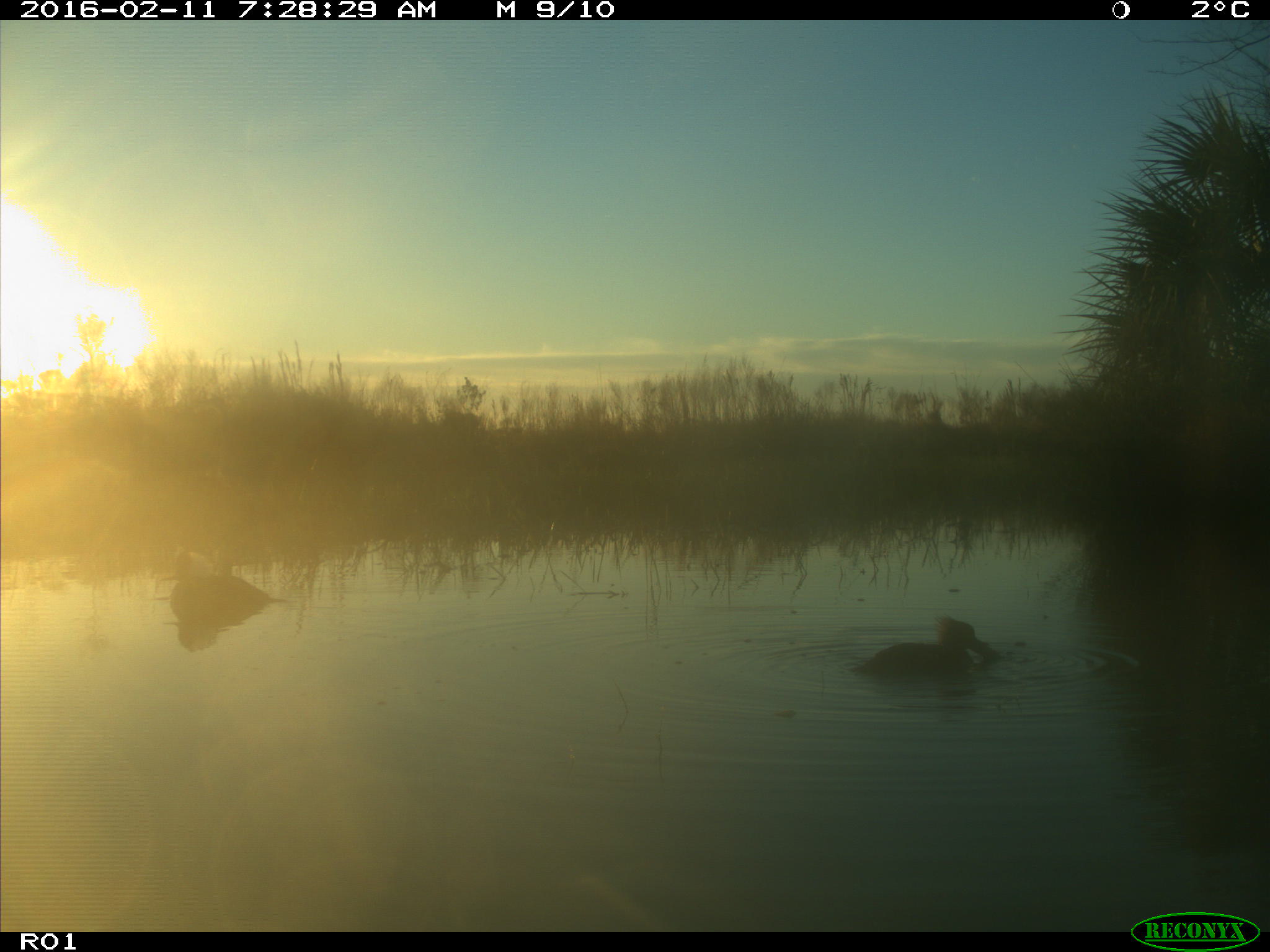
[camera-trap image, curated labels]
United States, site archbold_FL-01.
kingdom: Animalia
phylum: Chordata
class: Aves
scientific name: Aves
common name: birds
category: unidentified bird